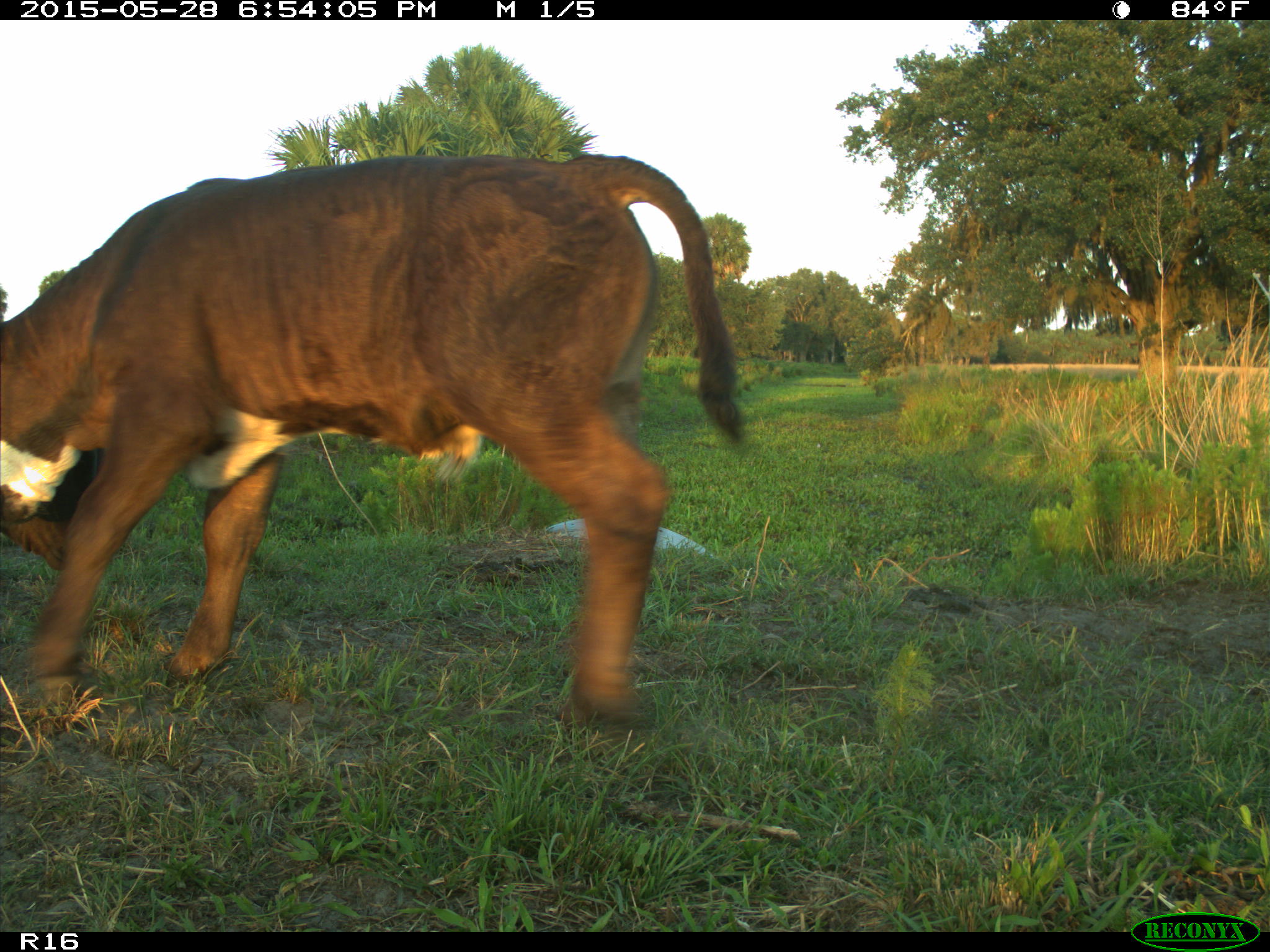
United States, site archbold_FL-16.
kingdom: Animalia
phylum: Chordata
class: Mammalia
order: Artiodactyla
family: Bovidae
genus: Bos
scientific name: Bos taurus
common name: domestic cow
Bos taurus (domestic cow).